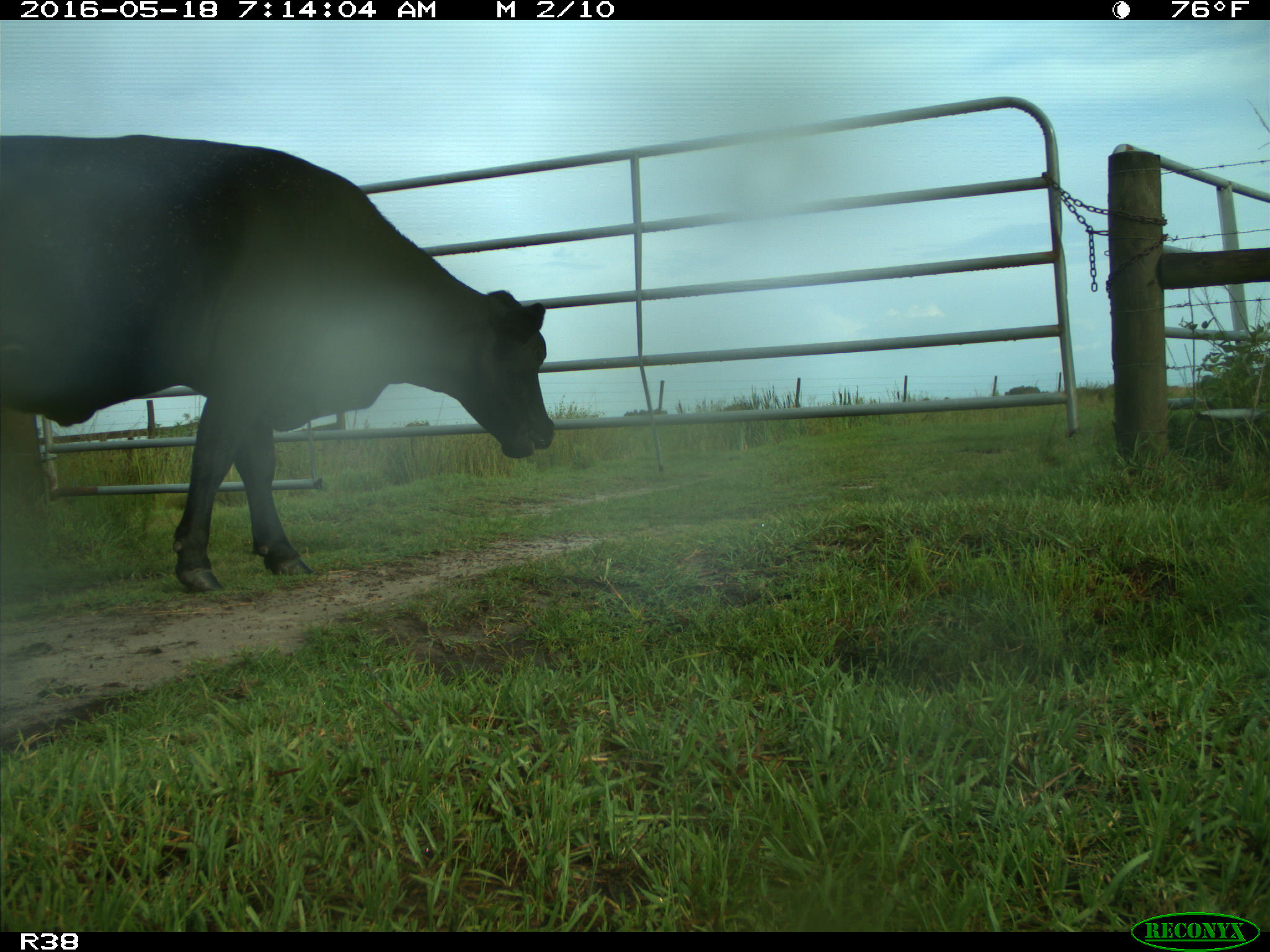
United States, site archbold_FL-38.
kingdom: Animalia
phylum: Chordata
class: Mammalia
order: Artiodactyla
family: Bovidae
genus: Bos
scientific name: Bos taurus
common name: domestic cow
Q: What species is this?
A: Bos taurus (domestic cow).